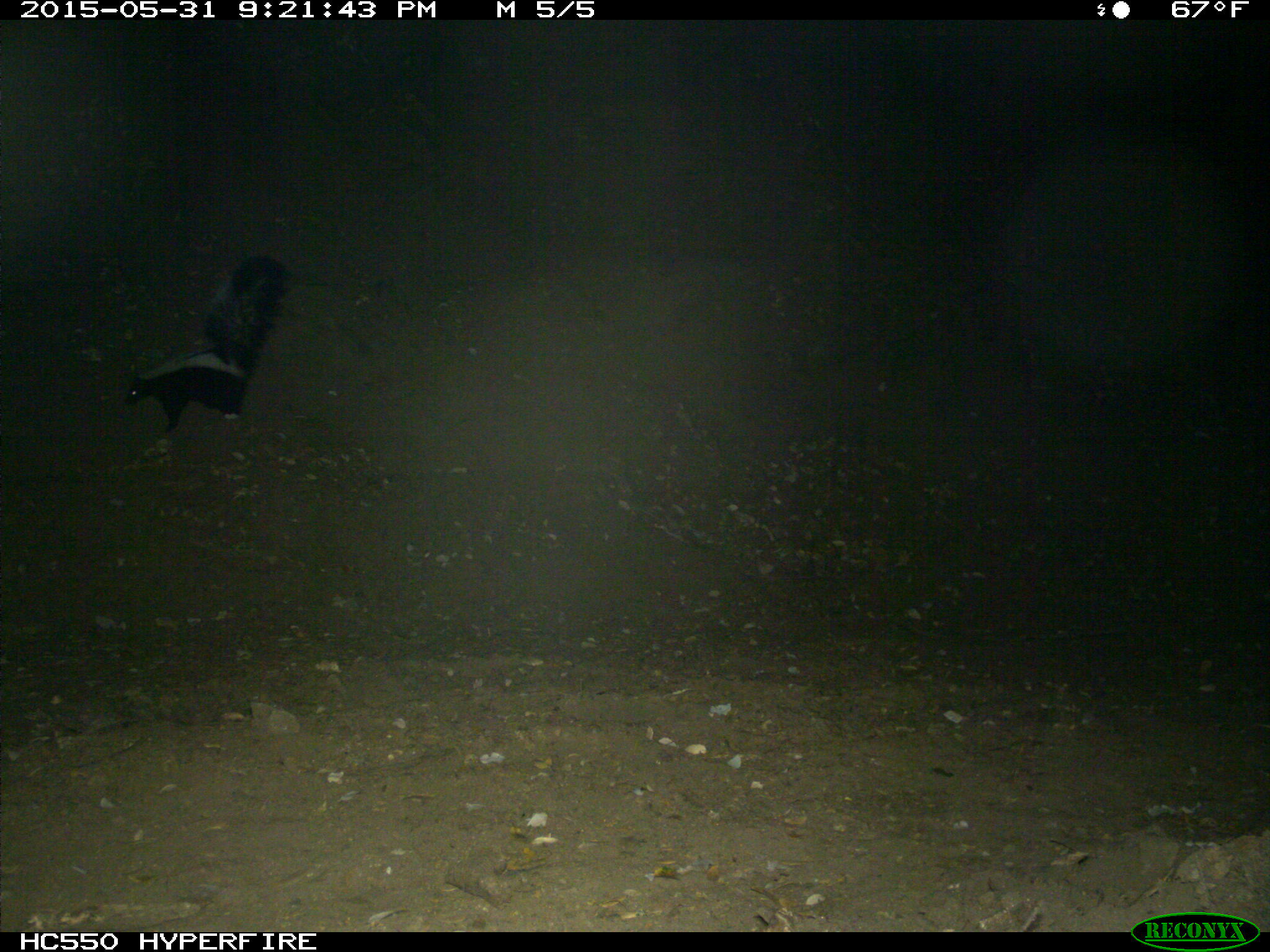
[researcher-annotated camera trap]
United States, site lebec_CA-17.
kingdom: Animalia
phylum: Chordata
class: Mammalia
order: Carnivora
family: Mephitidae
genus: Mephitis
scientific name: Mephitis mephitis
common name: striped skunk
Mephitis mephitis (striped skunk).